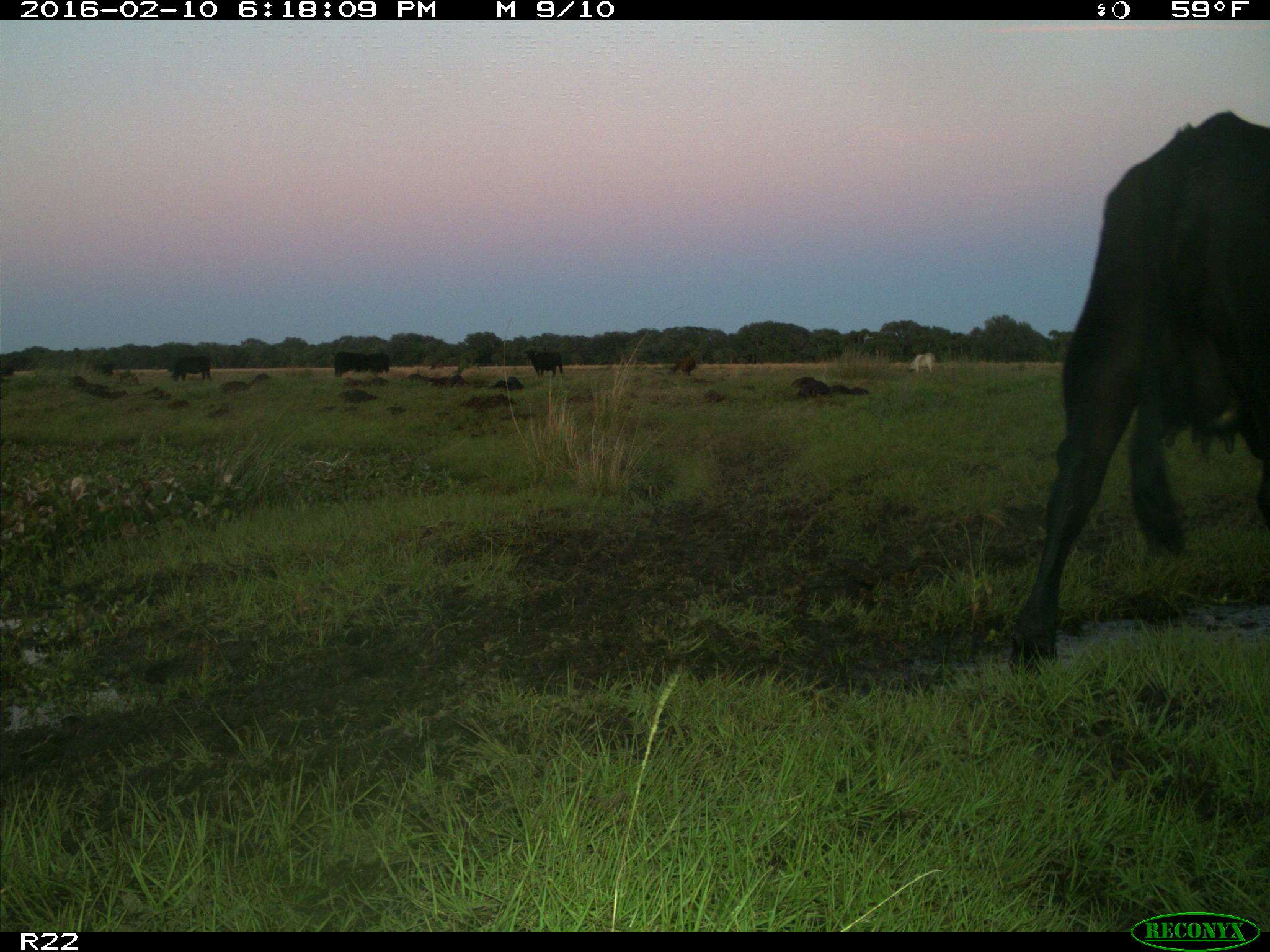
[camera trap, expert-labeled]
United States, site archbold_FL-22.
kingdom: Animalia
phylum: Chordata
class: Mammalia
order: Artiodactyla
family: Bovidae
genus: Bos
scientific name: Bos taurus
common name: domestic cow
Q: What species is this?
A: Bos taurus (domestic cow).